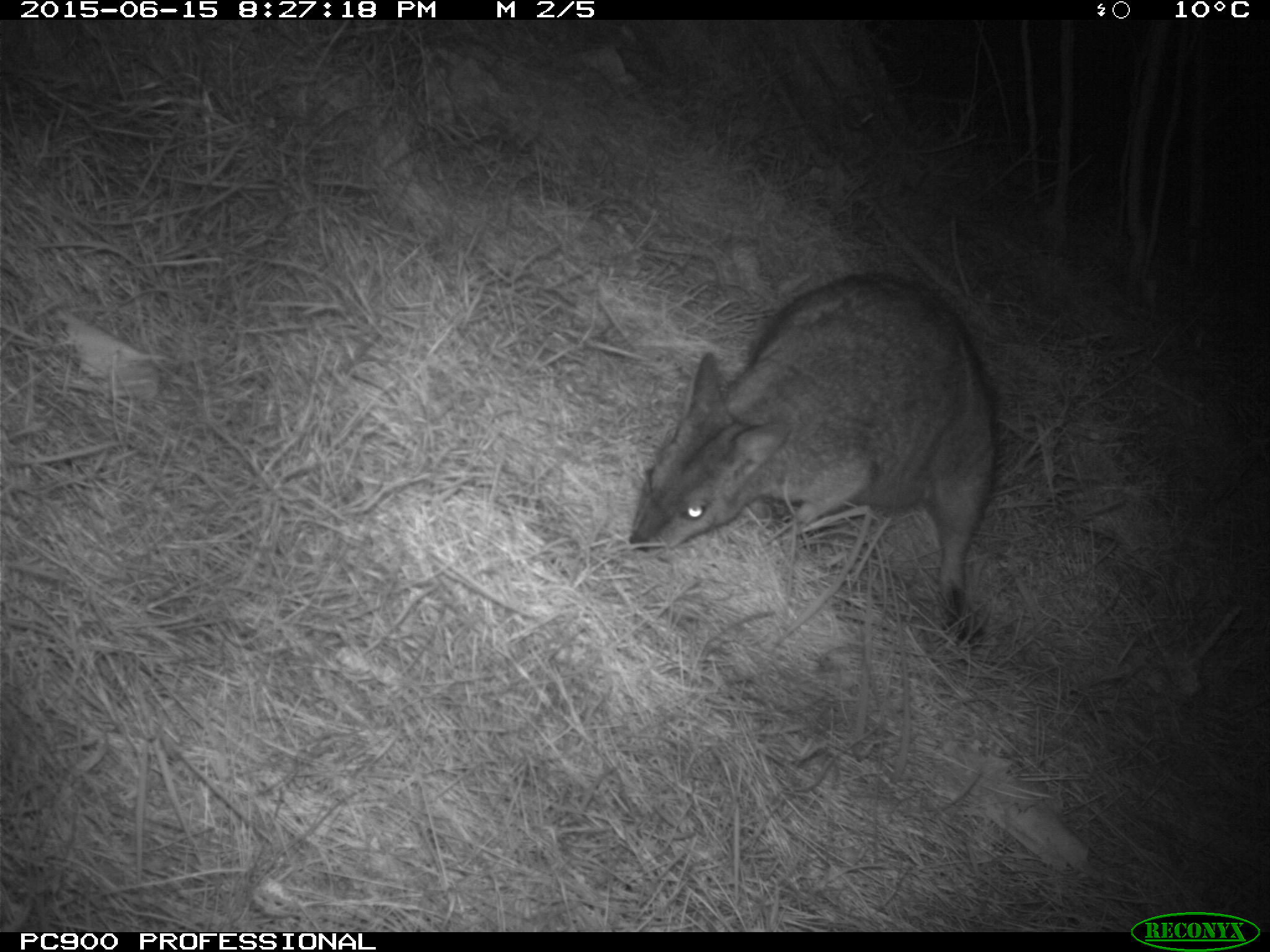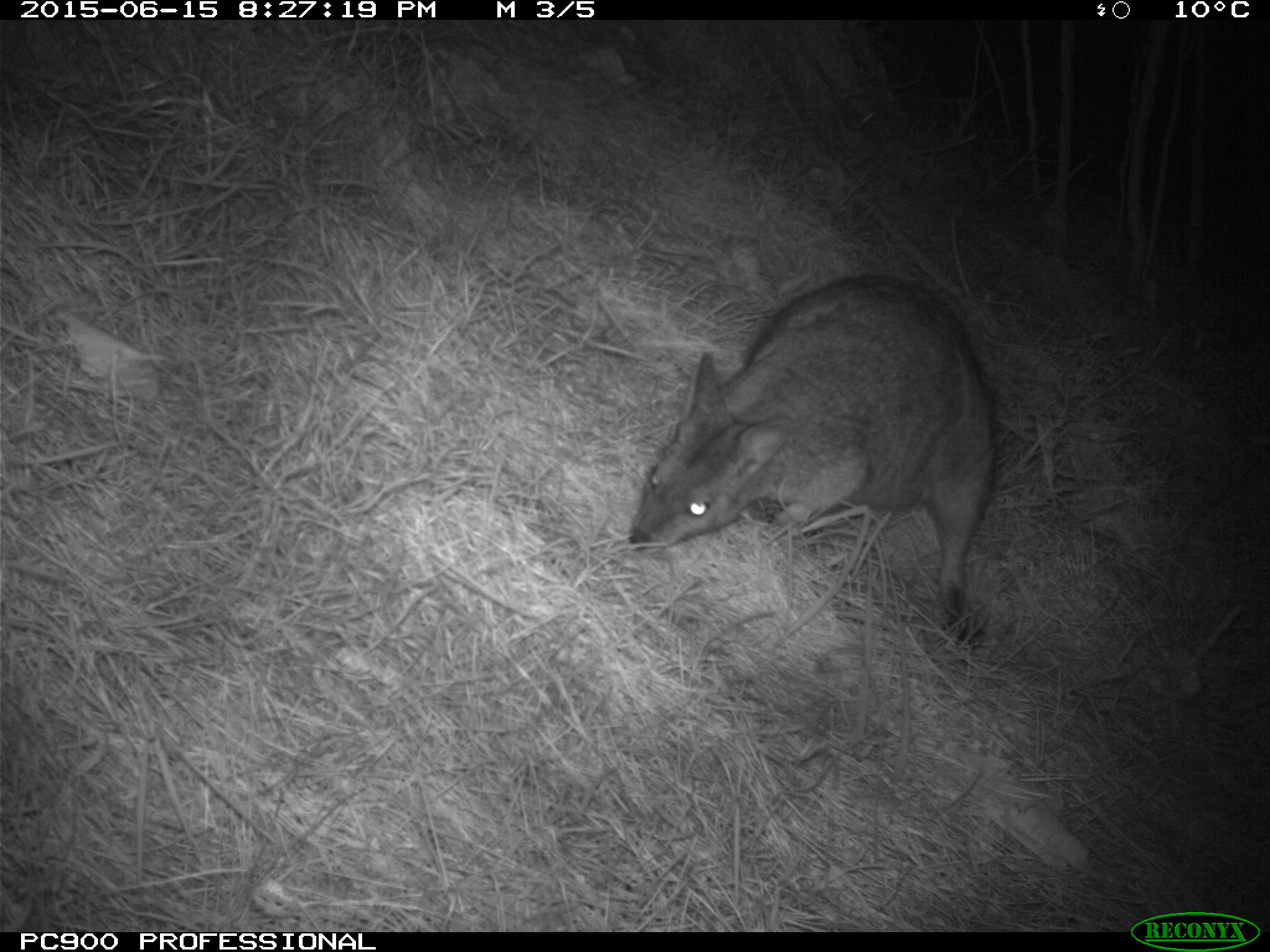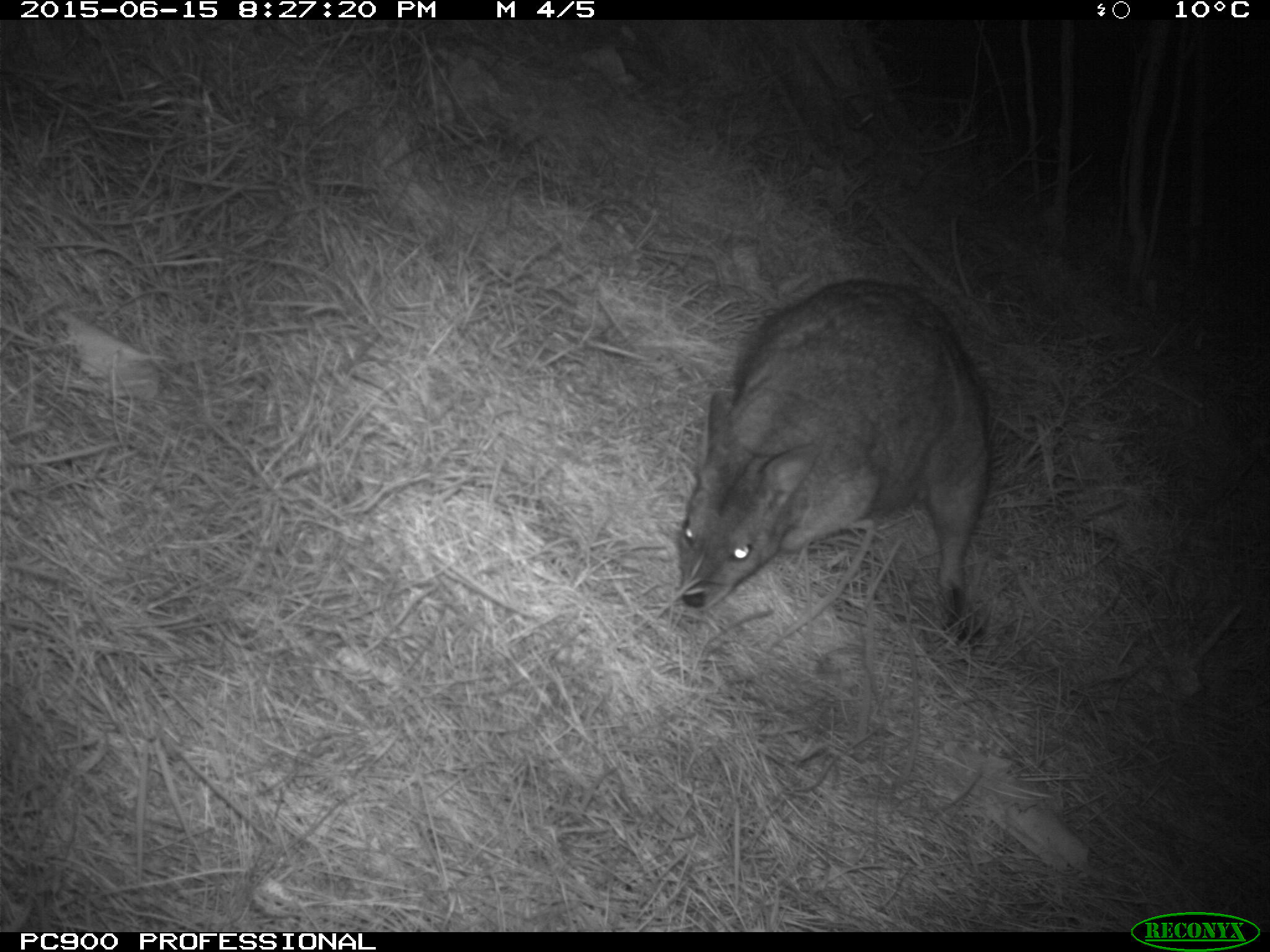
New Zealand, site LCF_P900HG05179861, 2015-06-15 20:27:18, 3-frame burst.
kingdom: Animalia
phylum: Chordata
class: Mammalia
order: Diprotodontia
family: Macropodidae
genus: Notamacropus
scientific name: Notamacropus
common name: wallaby